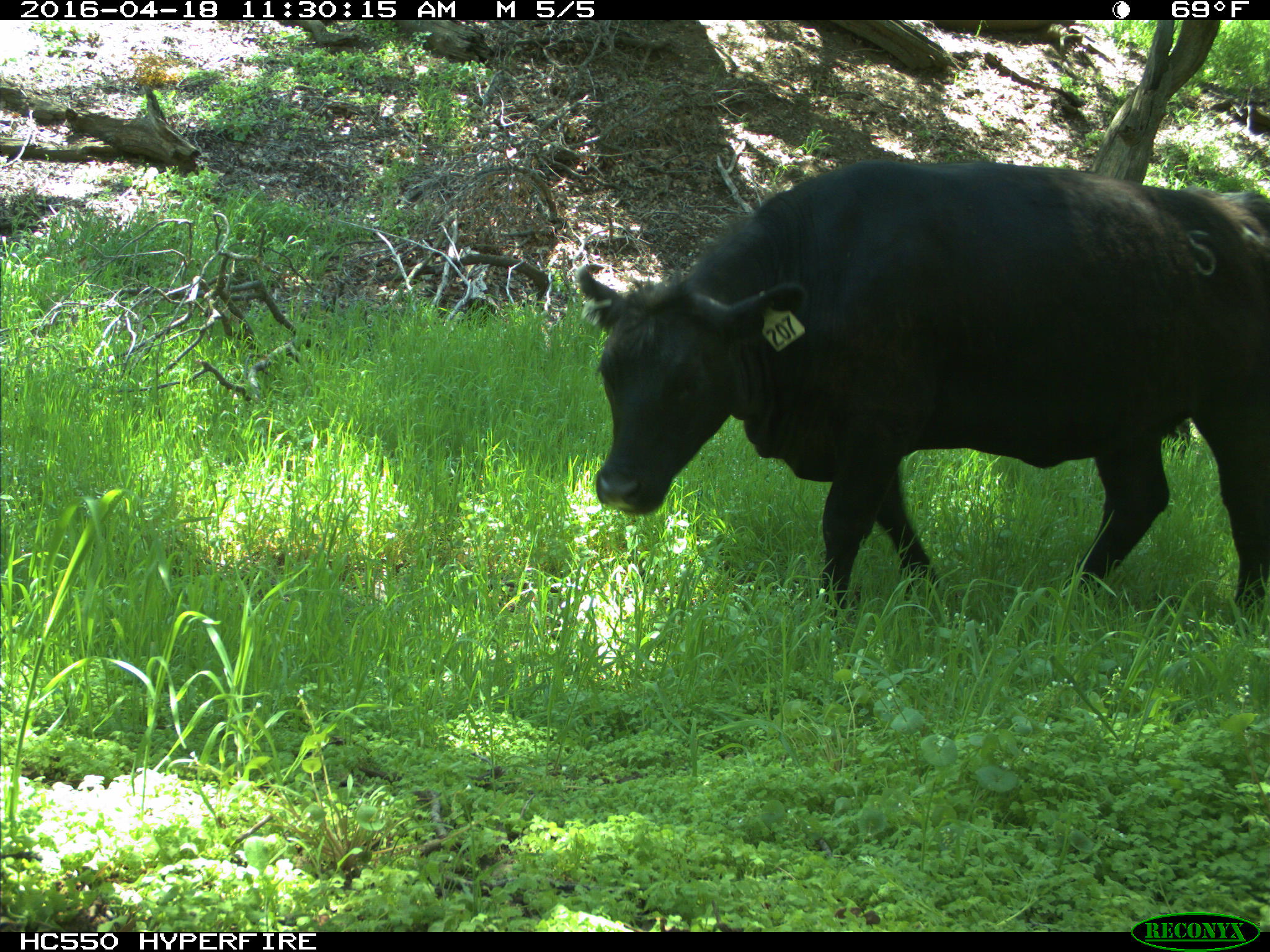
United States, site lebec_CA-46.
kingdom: Animalia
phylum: Chordata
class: Mammalia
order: Artiodactyla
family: Bovidae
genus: Bos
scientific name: Bos taurus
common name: domestic cow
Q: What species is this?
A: Bos taurus (domestic cow).